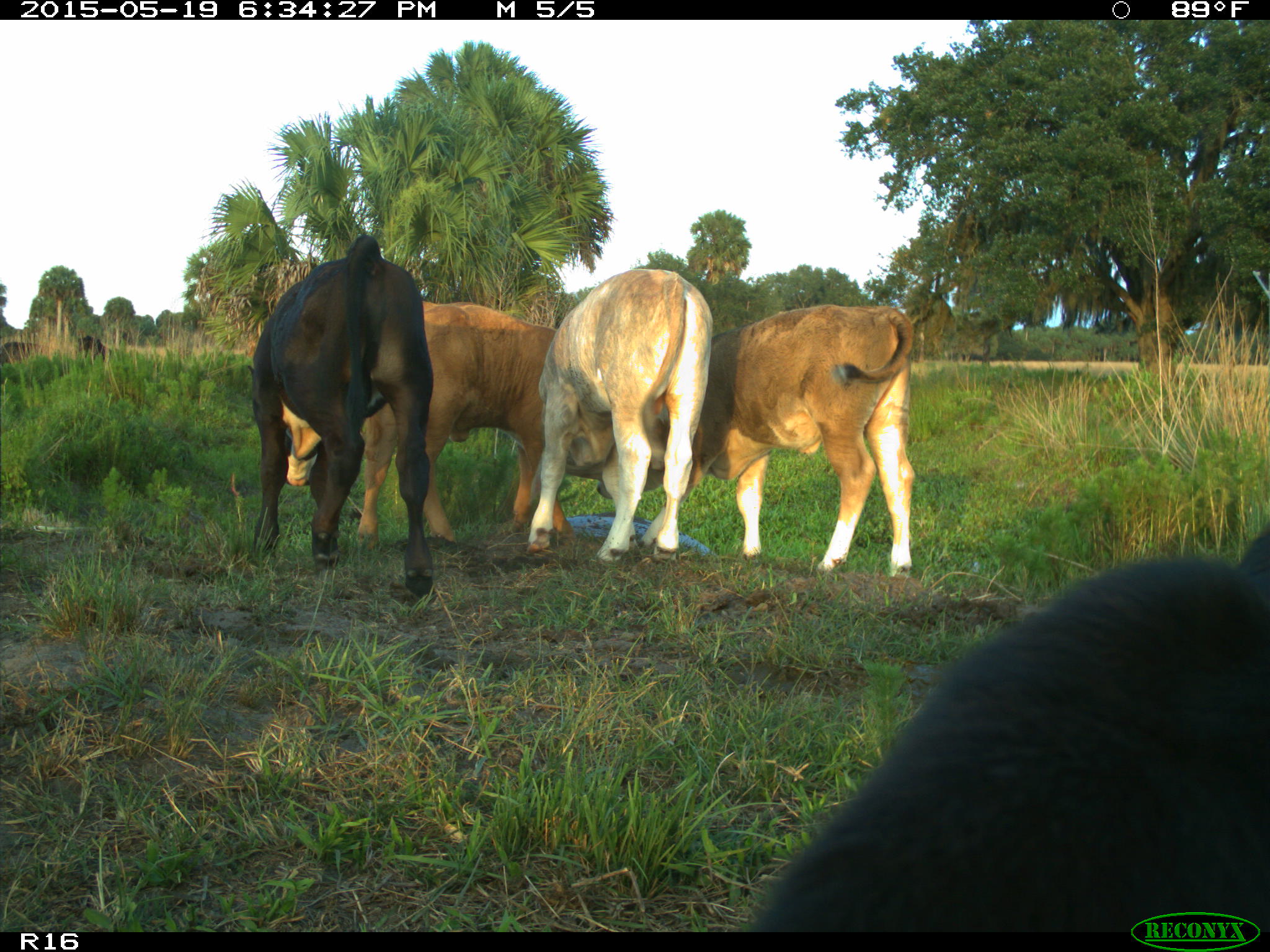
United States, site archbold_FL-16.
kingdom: Animalia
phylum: Chordata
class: Mammalia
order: Artiodactyla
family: Bovidae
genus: Bos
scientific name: Bos taurus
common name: domestic cow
Bos taurus (domestic cow).